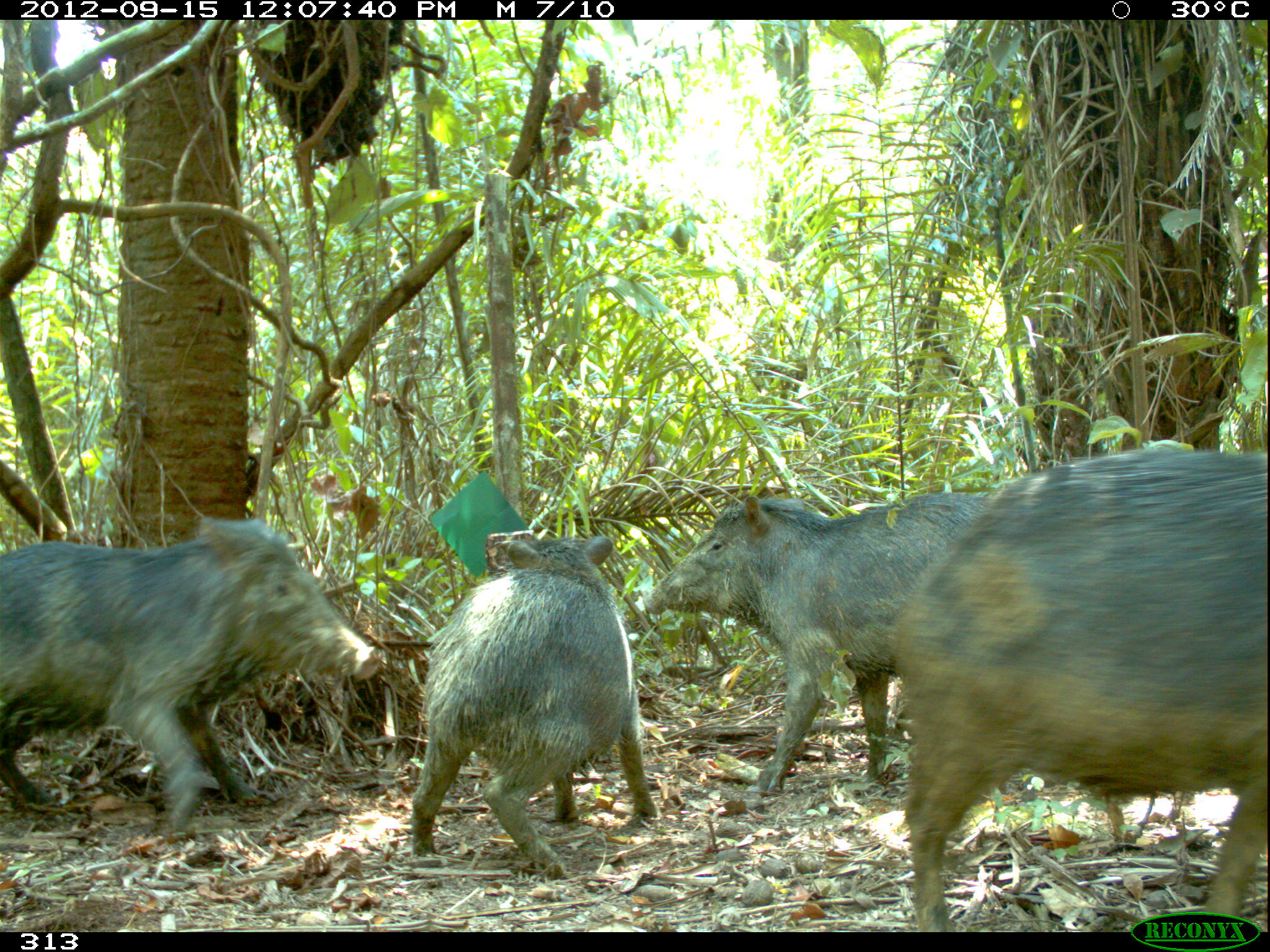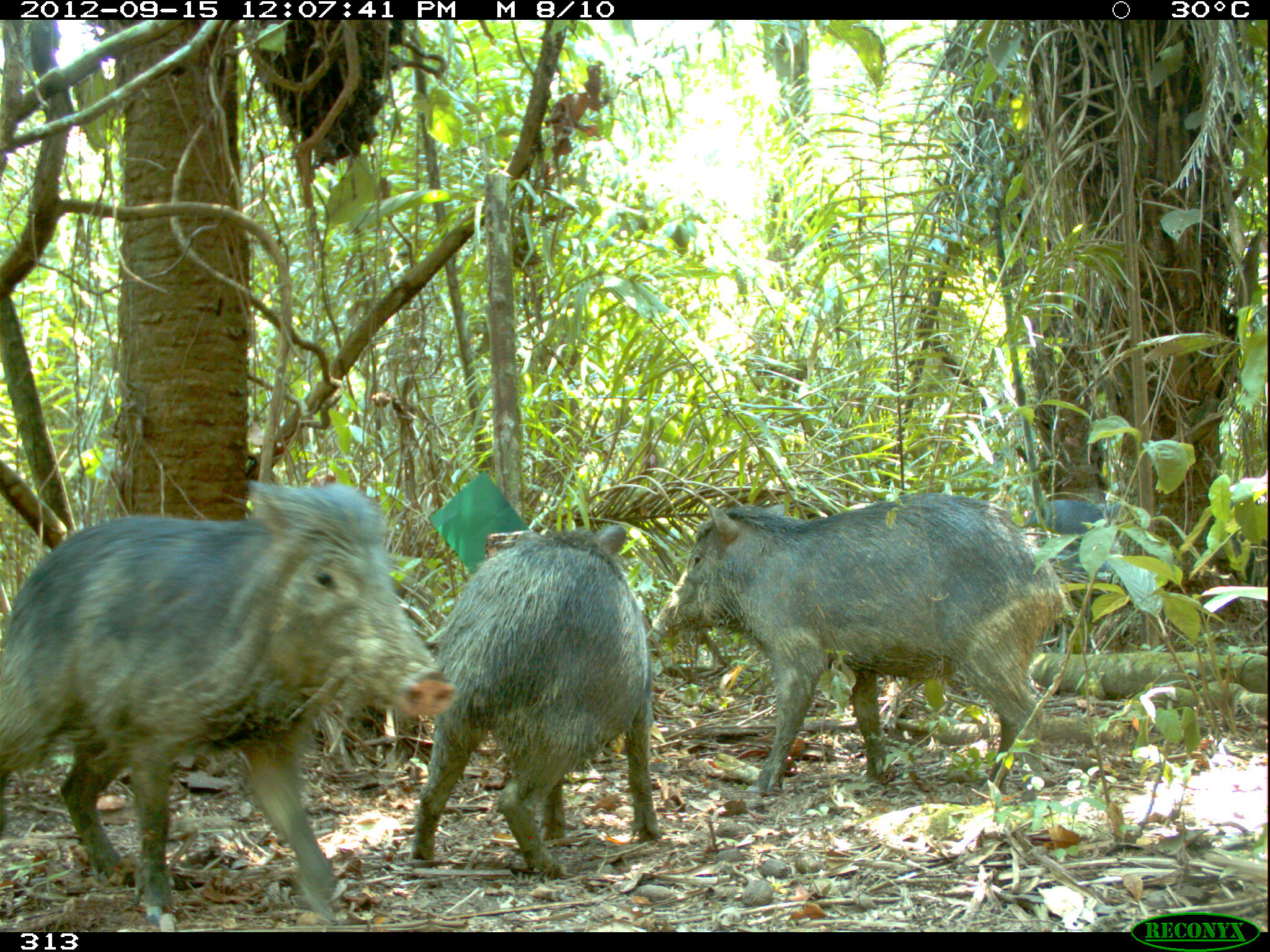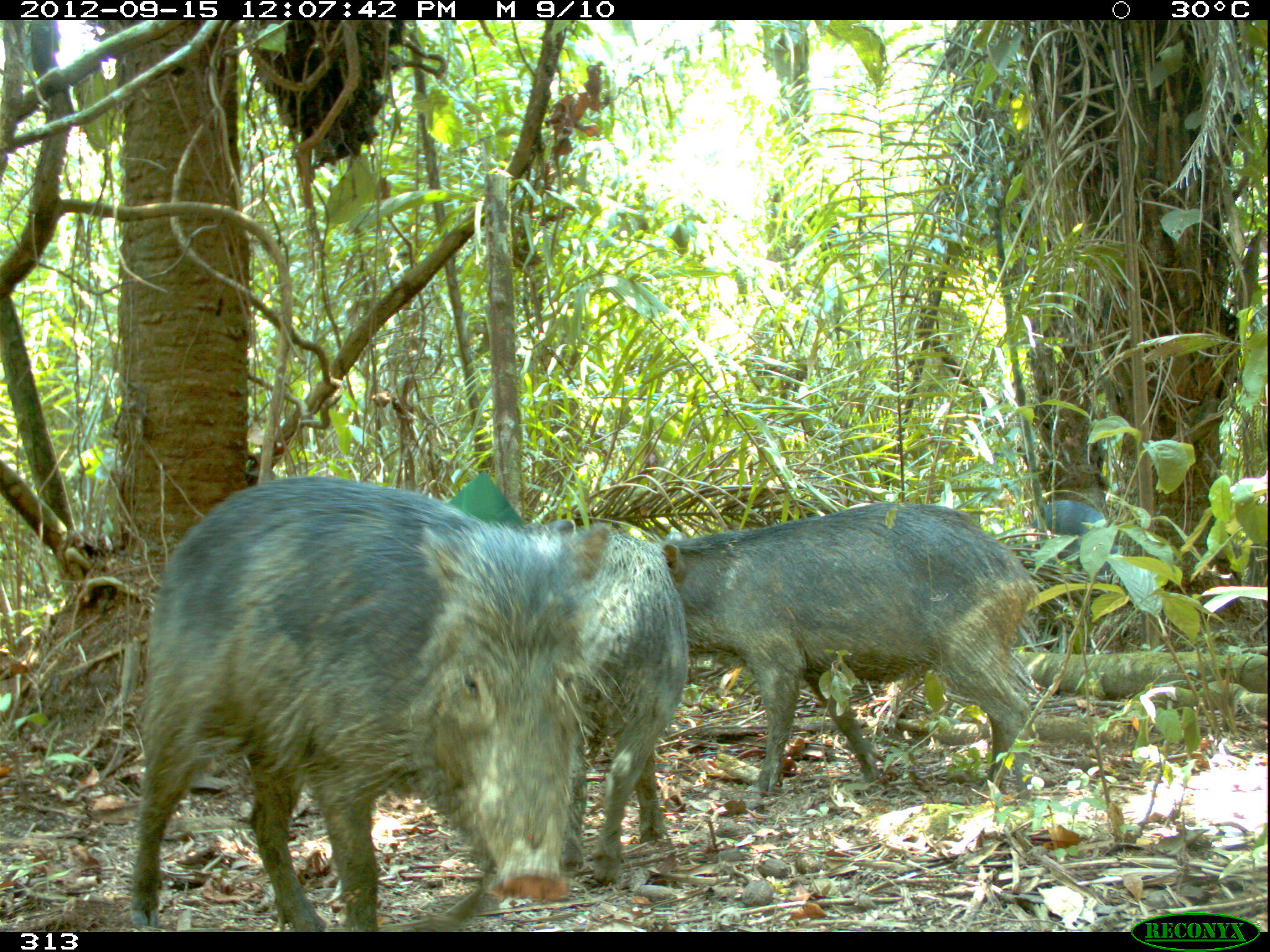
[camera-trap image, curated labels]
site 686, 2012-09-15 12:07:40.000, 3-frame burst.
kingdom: Animalia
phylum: Chordata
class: Mammalia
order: Artiodactyla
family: Tayassuidae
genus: Tayassu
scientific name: Tayassu pecari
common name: white-lipped peccary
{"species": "Tayassu pecari (white-lipped peccary)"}